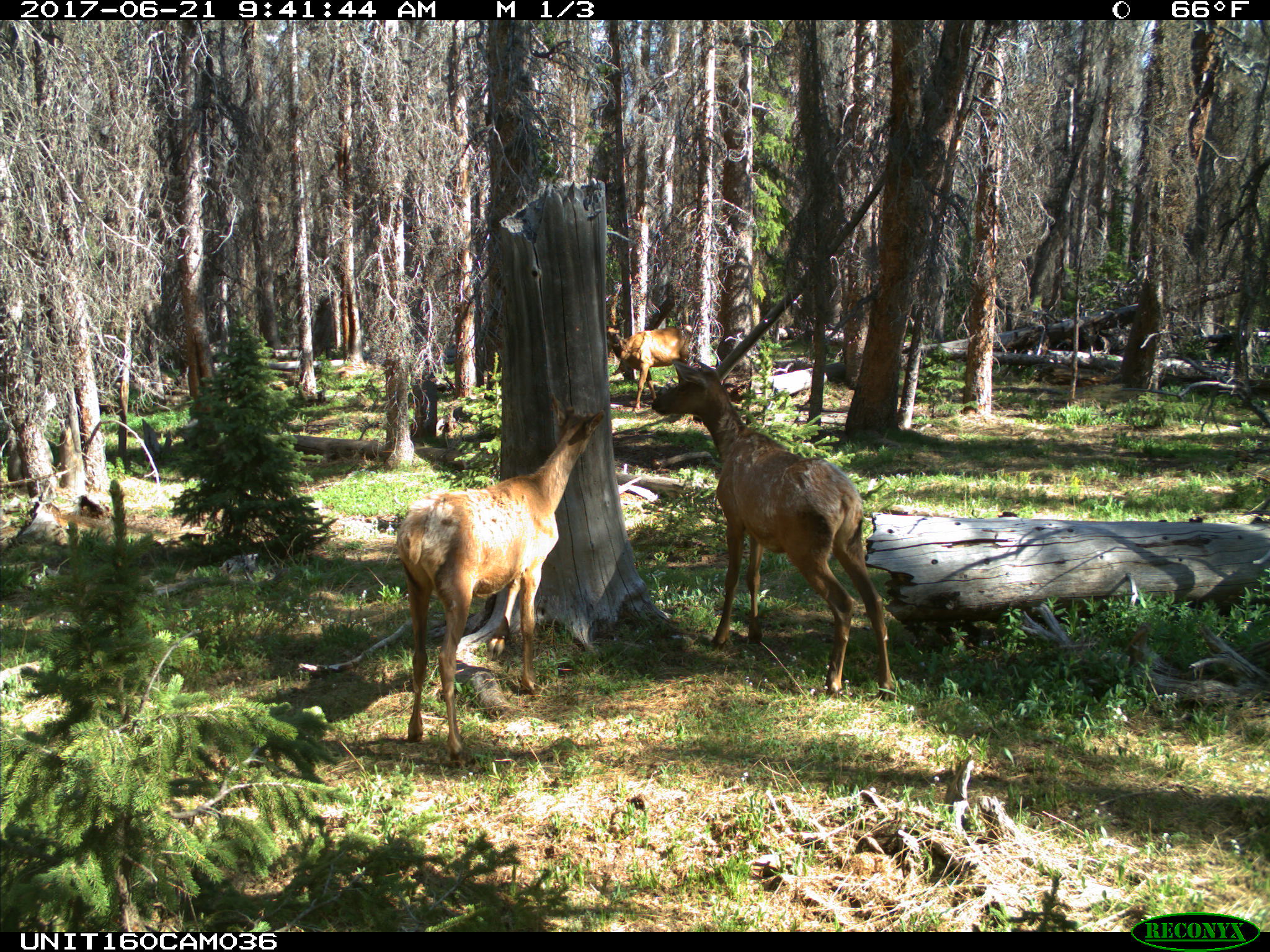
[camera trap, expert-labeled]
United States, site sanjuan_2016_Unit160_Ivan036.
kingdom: Animalia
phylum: Chordata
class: Mammalia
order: Artiodactyla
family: Cervidae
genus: Cervus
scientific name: Cervus elaphus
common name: red deer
Cervus elaphus (red deer).